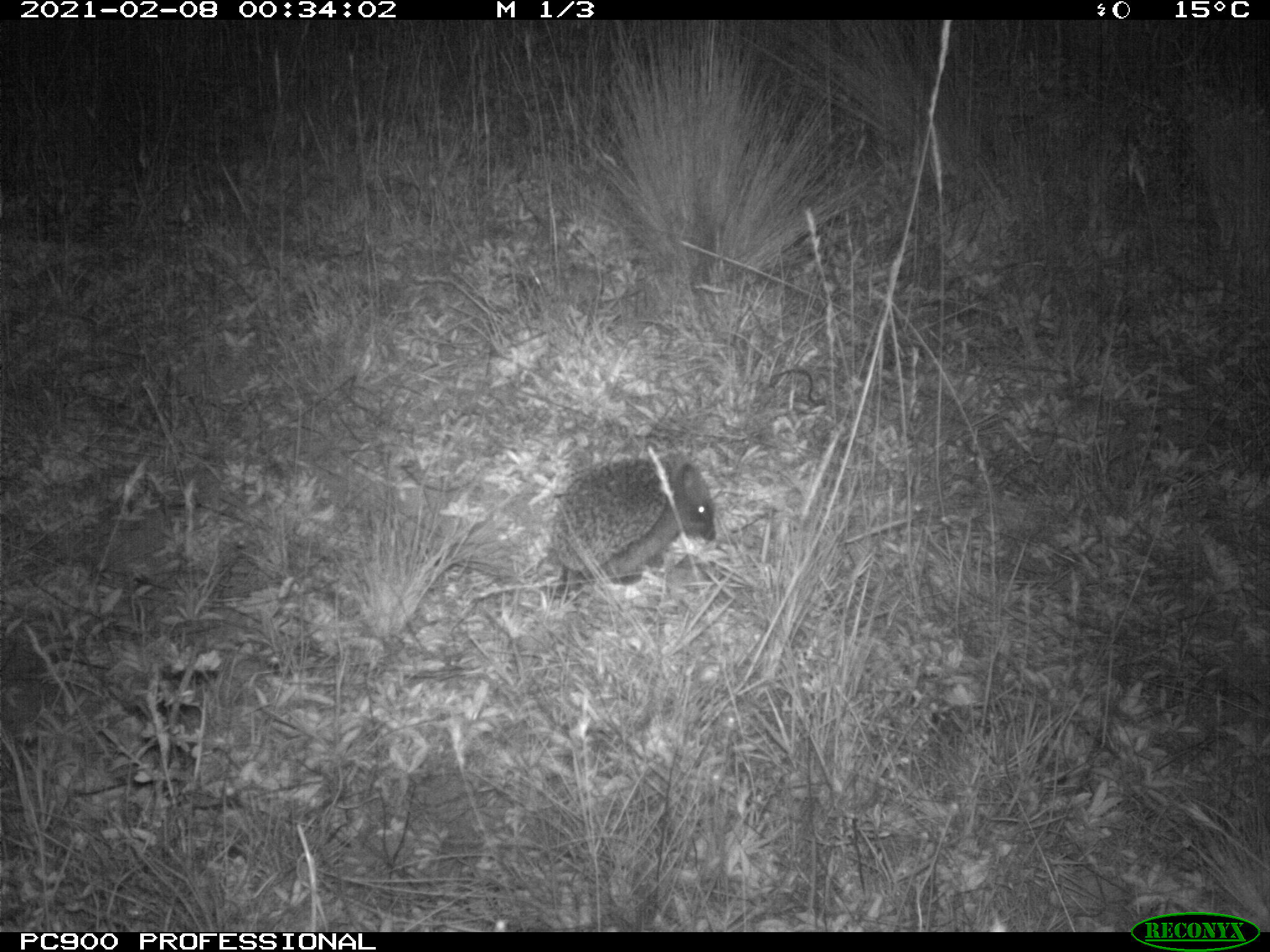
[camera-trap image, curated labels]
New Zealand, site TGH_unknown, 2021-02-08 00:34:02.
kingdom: Animalia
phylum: Chordata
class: Mammalia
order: Eulipotyphla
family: Erinaceidae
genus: Erinaceus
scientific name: Erinaceus europaeus europaeus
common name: european hedgehog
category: hedgehog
Hedgehog (european hedgehog) (Erinaceus europaeus europaeus).